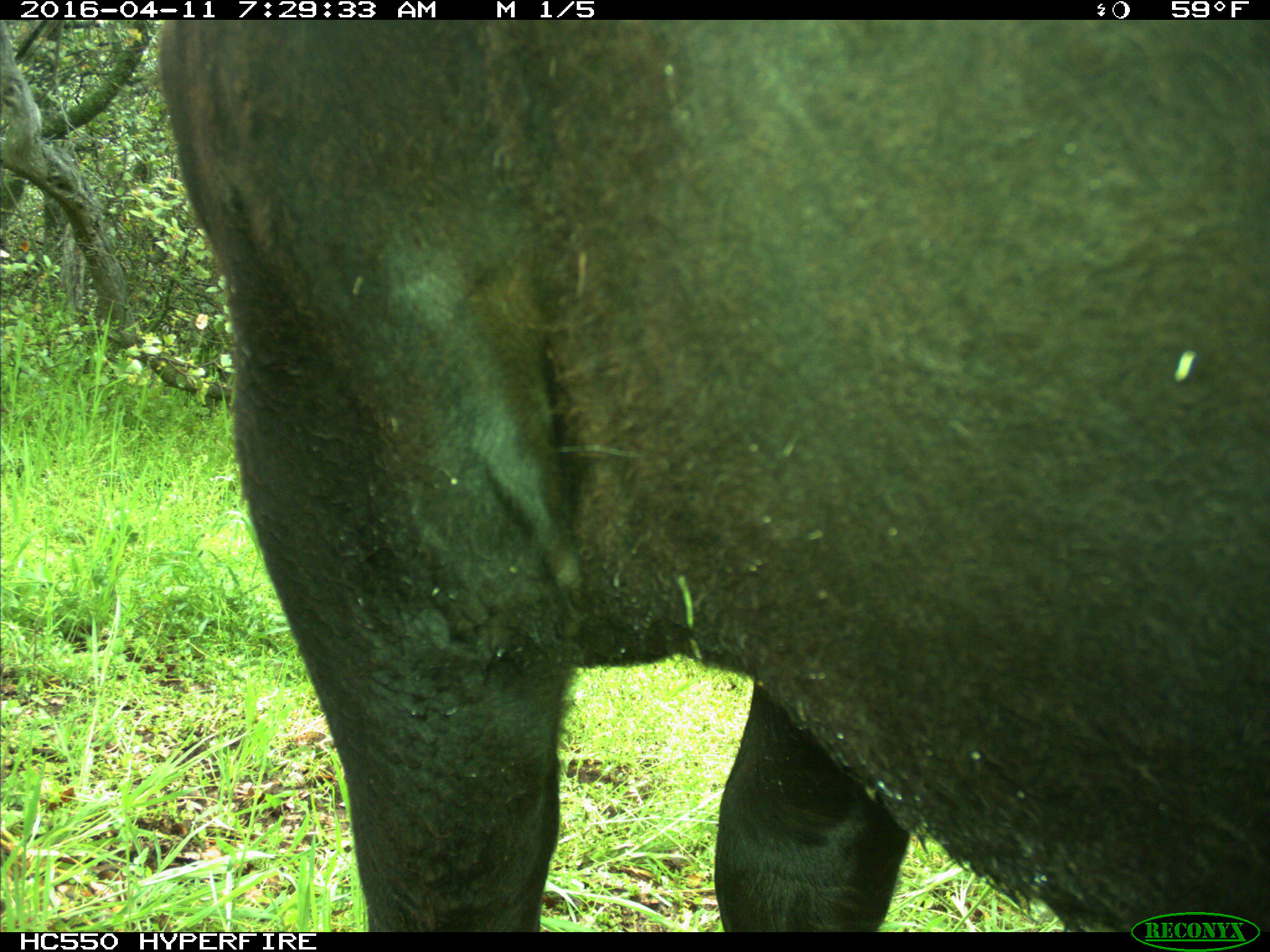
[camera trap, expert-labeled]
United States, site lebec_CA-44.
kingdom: Animalia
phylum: Chordata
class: Mammalia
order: Artiodactyla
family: Bovidae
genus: Bos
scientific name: Bos taurus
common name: domestic cow